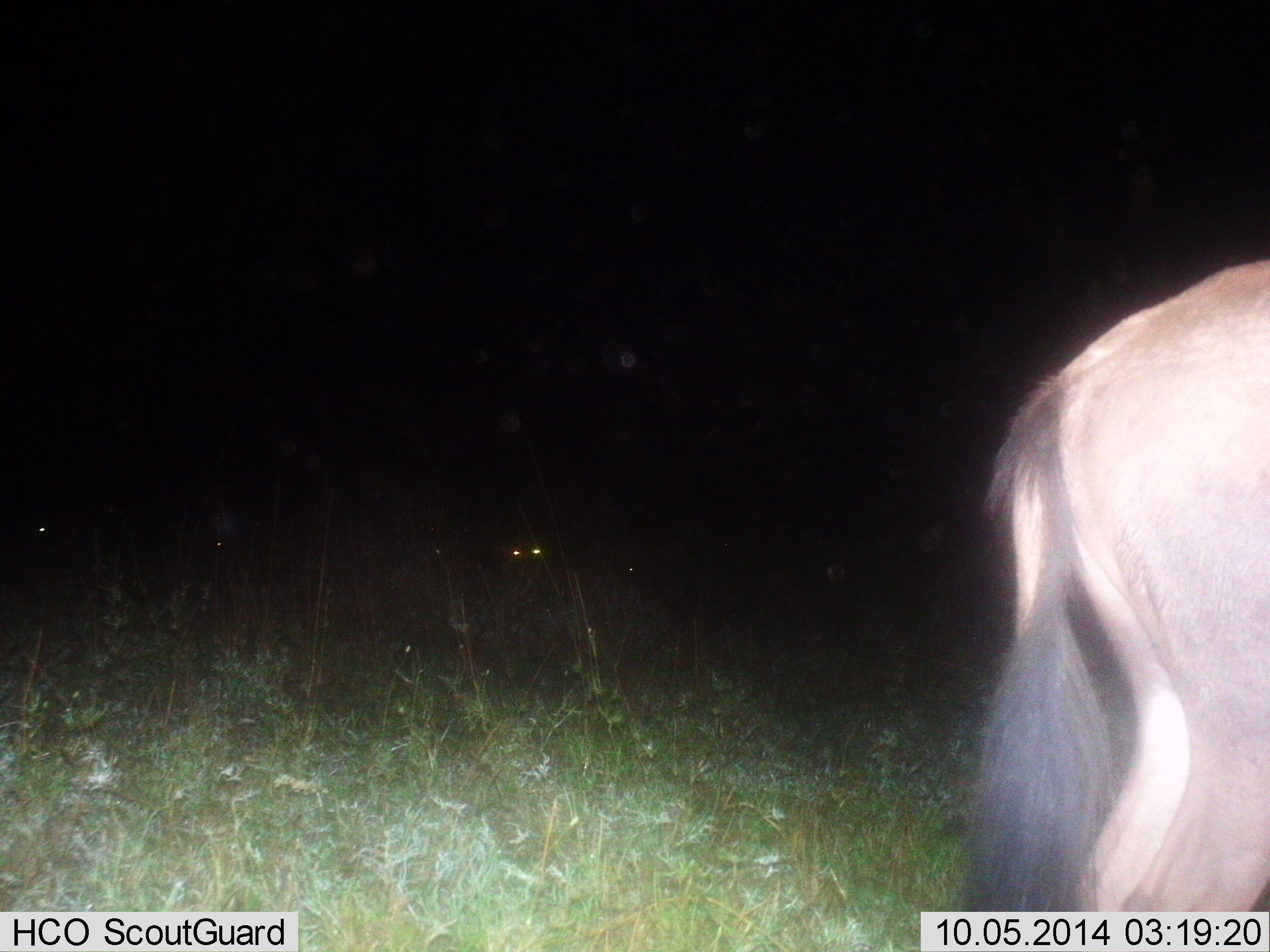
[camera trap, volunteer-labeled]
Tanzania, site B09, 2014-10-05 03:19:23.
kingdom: Animalia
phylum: Chordata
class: Mammalia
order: Artiodactyla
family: Bovidae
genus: Connochaetes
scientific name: Connochaetes taurinus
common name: blue wildebeest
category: wildebeest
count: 2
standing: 91%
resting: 9%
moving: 18%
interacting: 0%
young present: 0%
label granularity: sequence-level